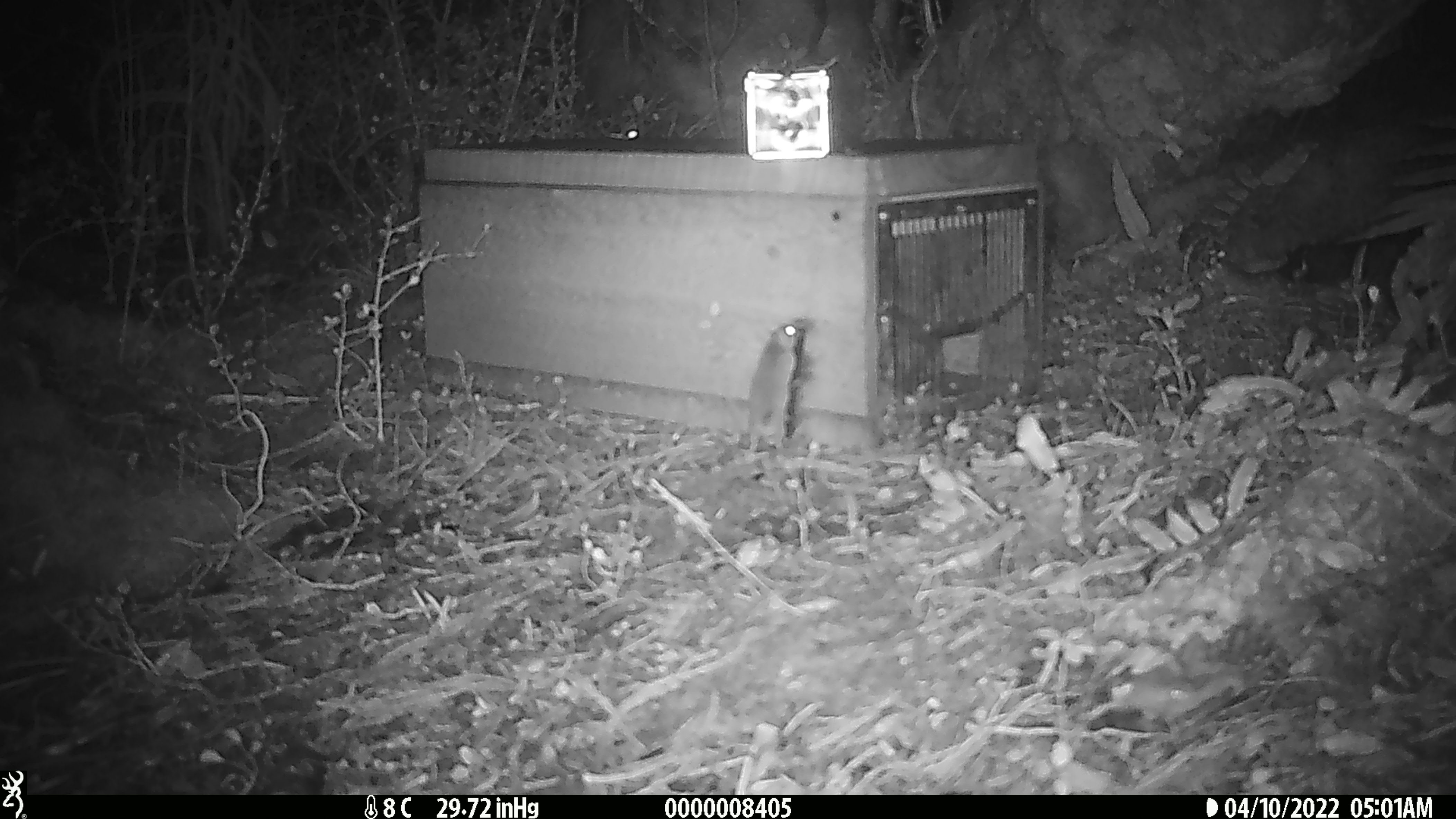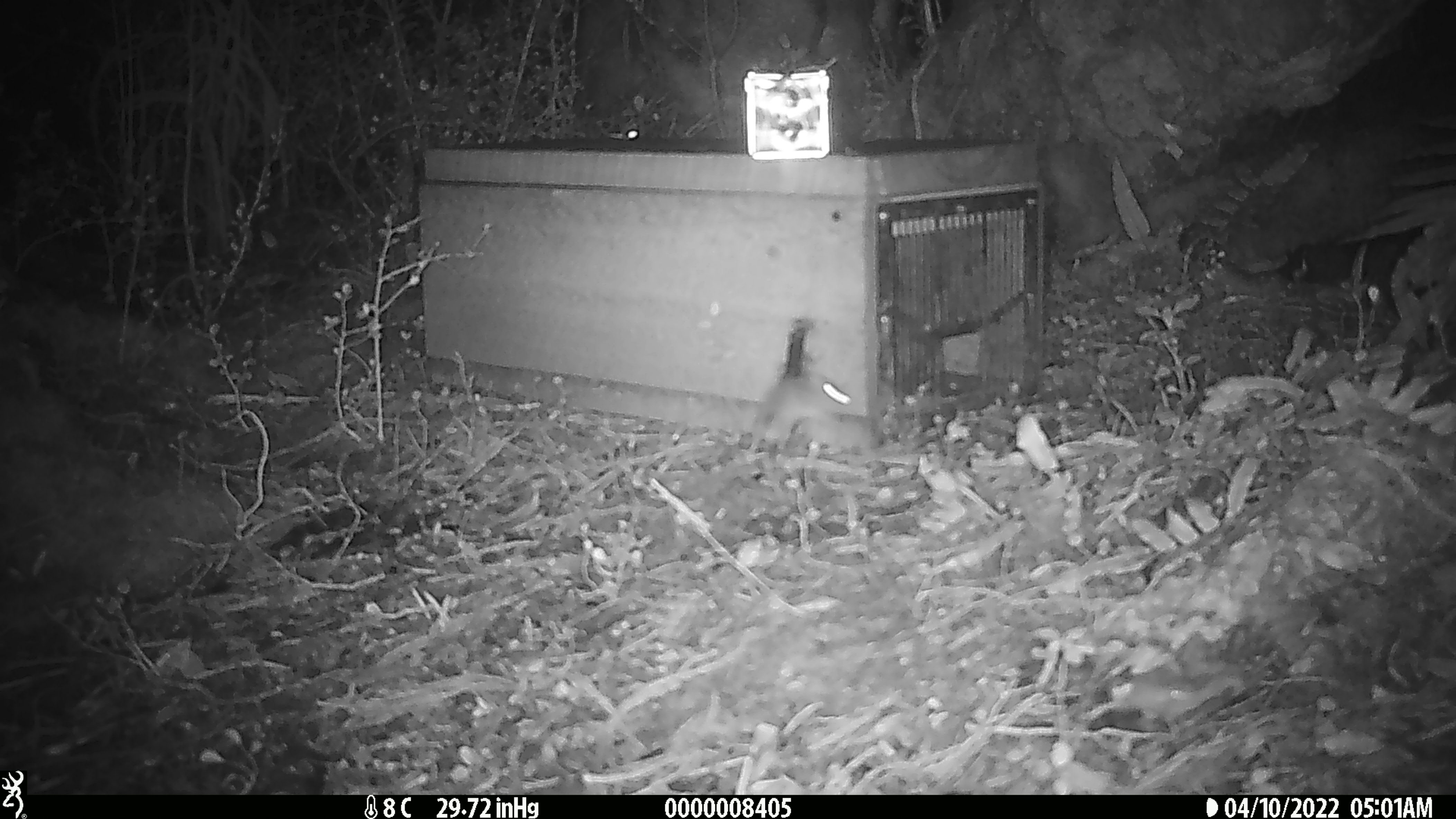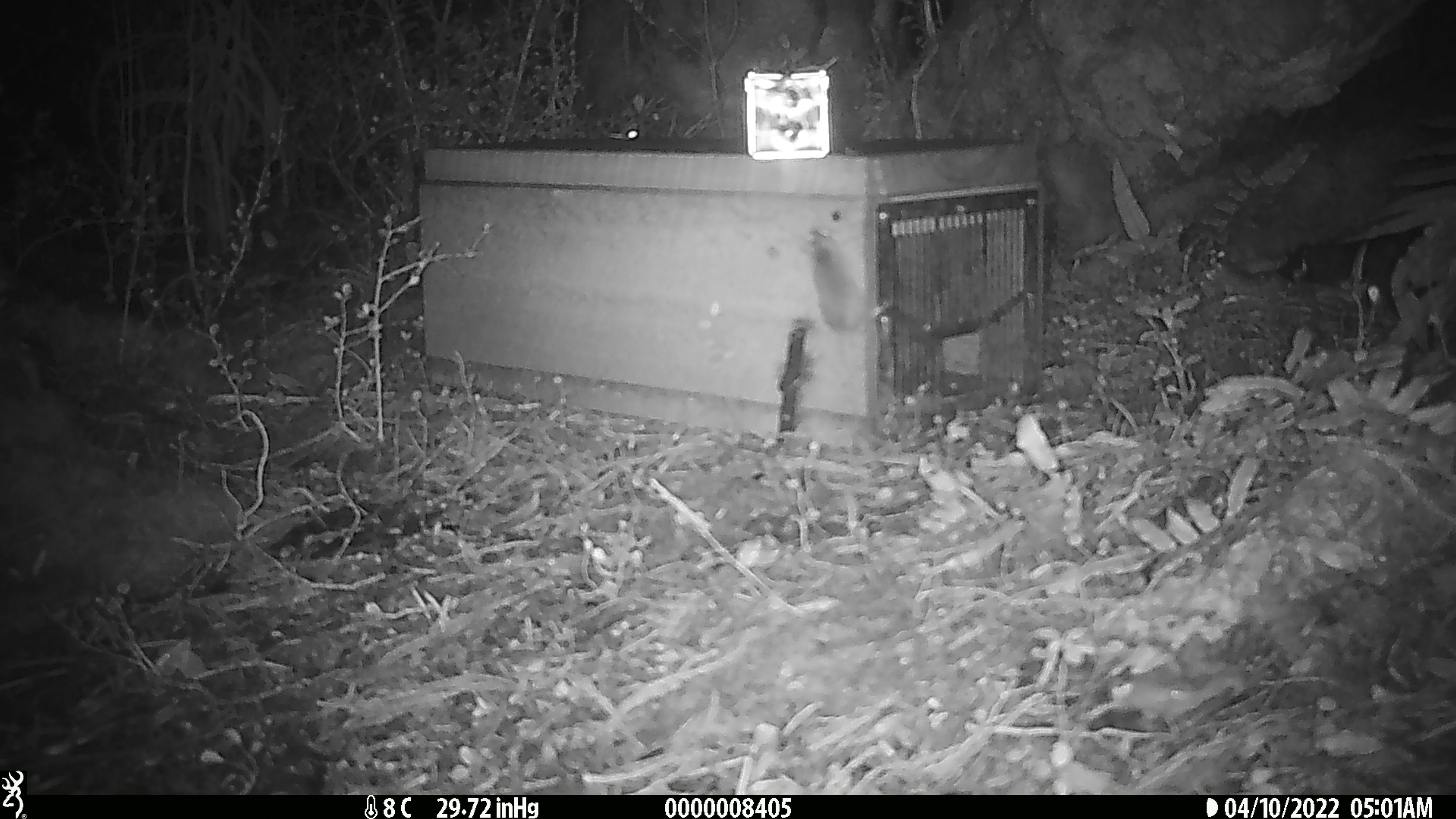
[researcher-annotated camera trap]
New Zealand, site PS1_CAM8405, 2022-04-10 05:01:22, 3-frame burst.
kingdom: Animalia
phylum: Chordata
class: Mammalia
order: Rodentia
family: Muridae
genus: Mus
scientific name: Mus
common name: mouse